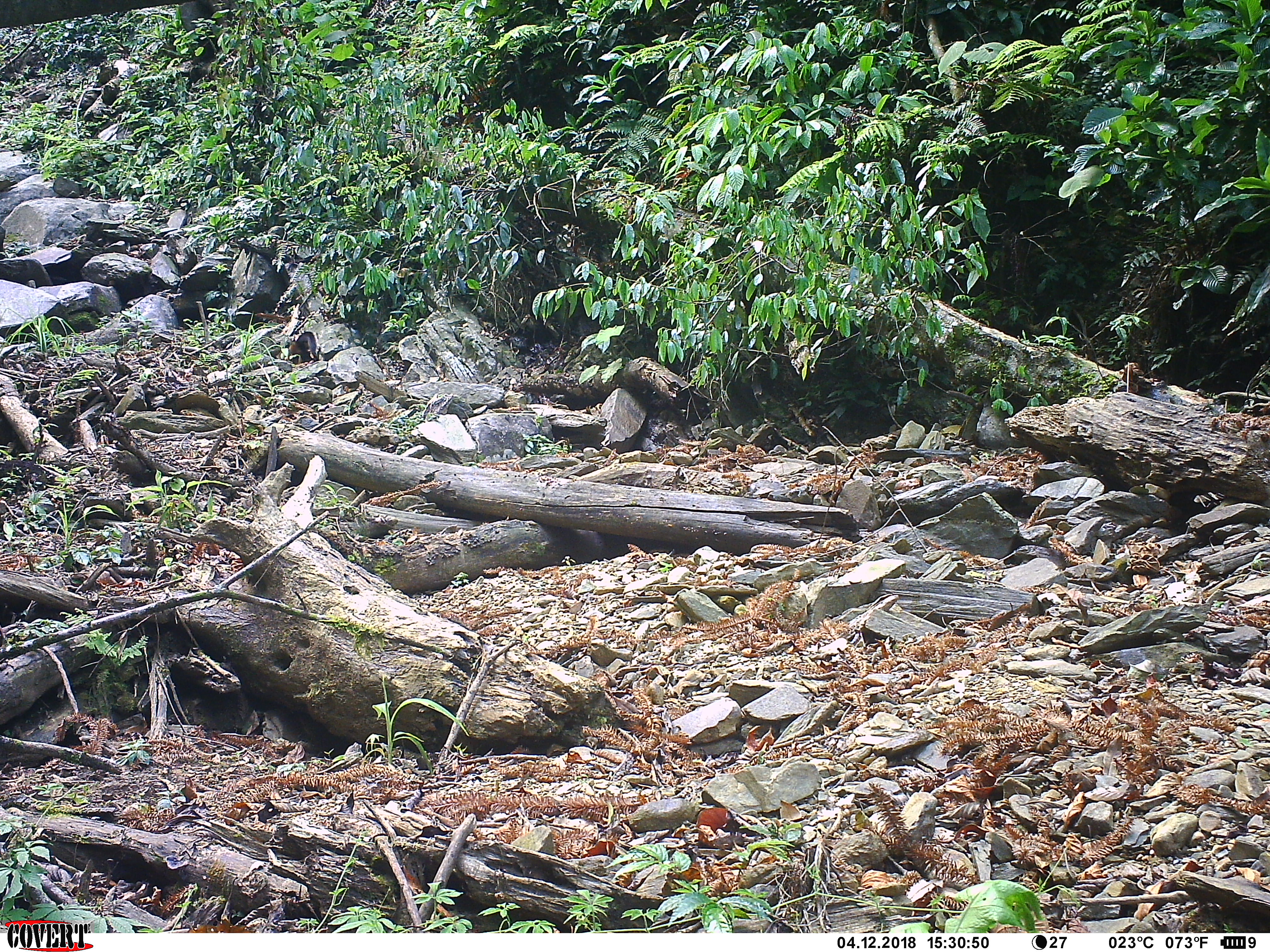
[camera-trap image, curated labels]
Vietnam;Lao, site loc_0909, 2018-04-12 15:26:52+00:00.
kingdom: Animalia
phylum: Chordata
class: Mammalia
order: Carnivora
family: Mustelidae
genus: Martes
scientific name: Martes flavigula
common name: yellow-throated marten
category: yellow throated marten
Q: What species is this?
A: Yellow throated marten (yellow-throated marten) (Martes flavigula).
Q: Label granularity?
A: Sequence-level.